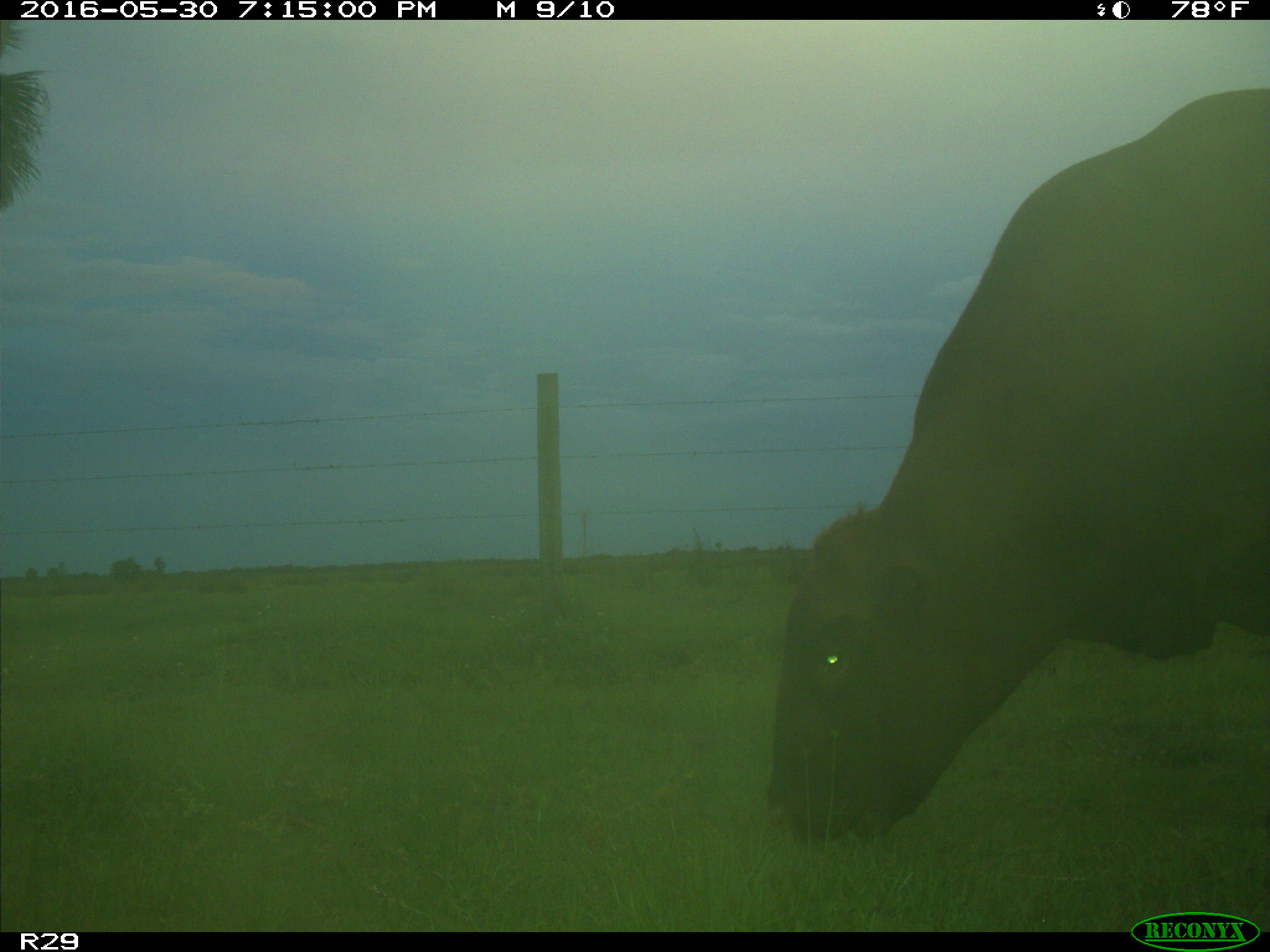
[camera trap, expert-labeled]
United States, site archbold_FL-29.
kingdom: Animalia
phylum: Chordata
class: Mammalia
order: Artiodactyla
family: Bovidae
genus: Bos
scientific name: Bos taurus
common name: domestic cow